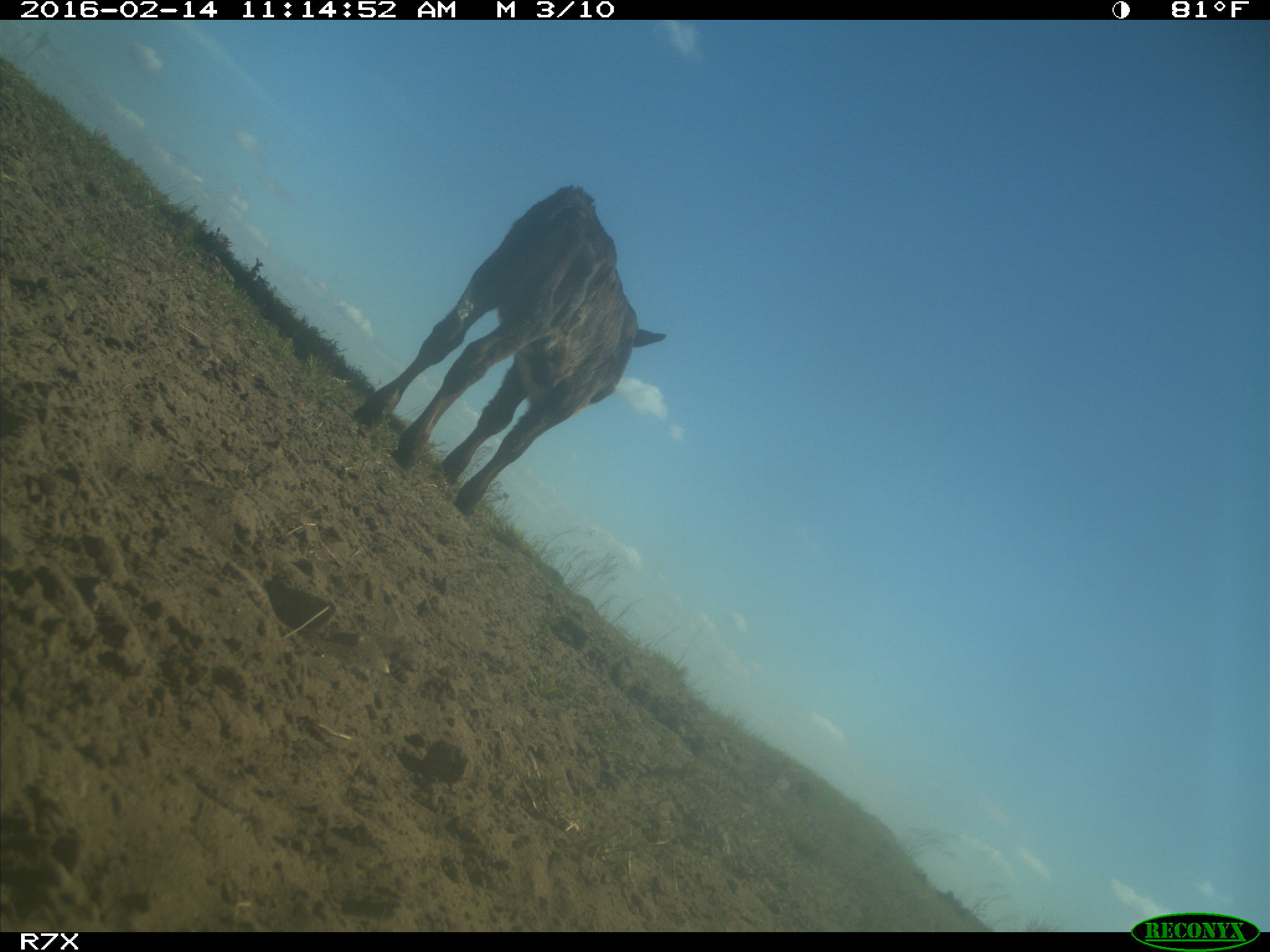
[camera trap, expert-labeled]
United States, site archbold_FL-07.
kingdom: Animalia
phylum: Chordata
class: Mammalia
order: Artiodactyla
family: Bovidae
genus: Bos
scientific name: Bos taurus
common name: domestic cow